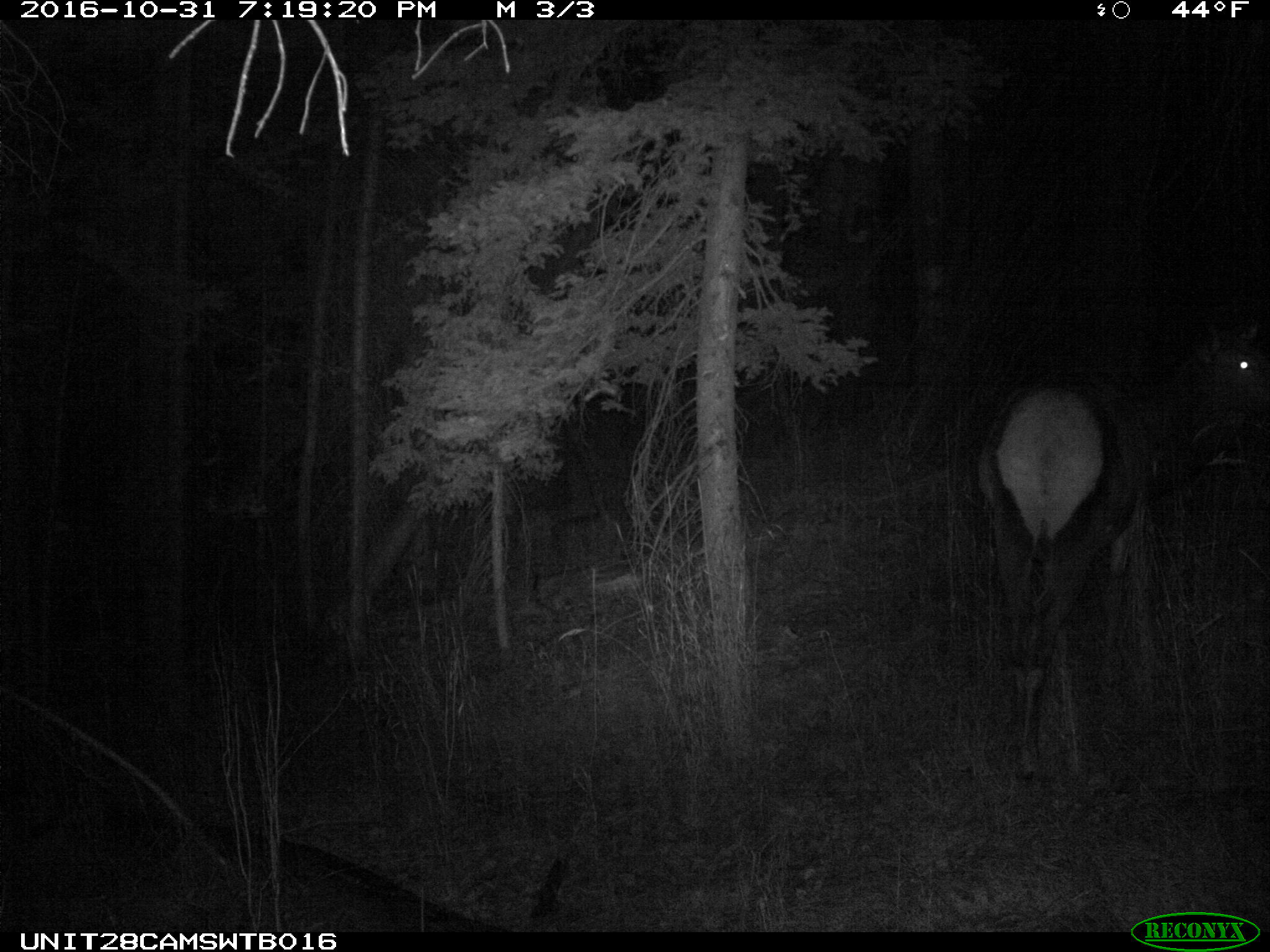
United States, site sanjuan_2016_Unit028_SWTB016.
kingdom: Animalia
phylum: Chordata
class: Mammalia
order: Artiodactyla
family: Cervidae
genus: Cervus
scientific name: Cervus elaphus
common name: red deer